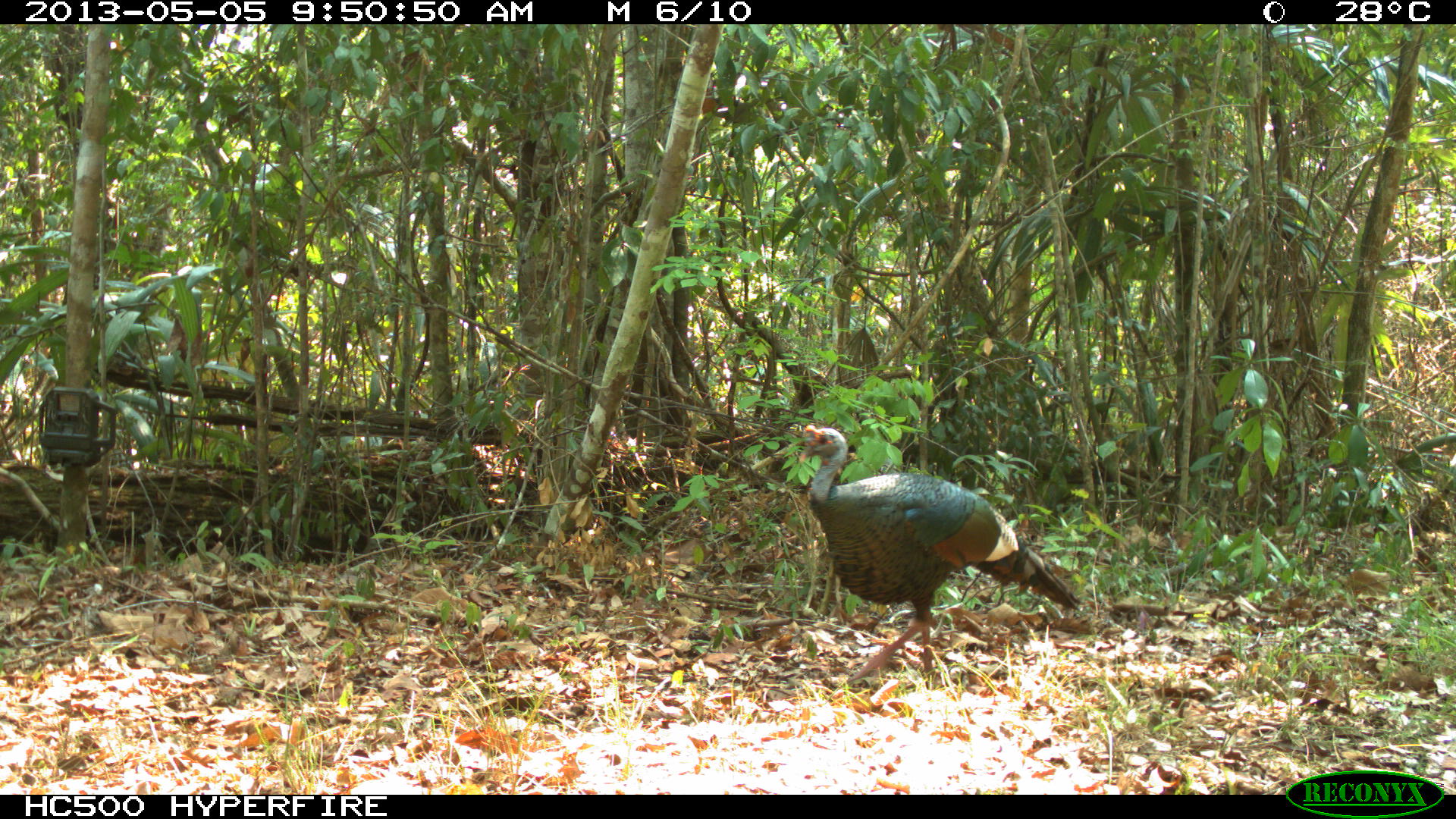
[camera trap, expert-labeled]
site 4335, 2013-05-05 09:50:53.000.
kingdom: Animalia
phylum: Chordata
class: Aves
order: Galliformes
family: Phasianidae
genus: Meleagris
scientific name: Meleagris ocellata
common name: ocellated turkey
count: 1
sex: male